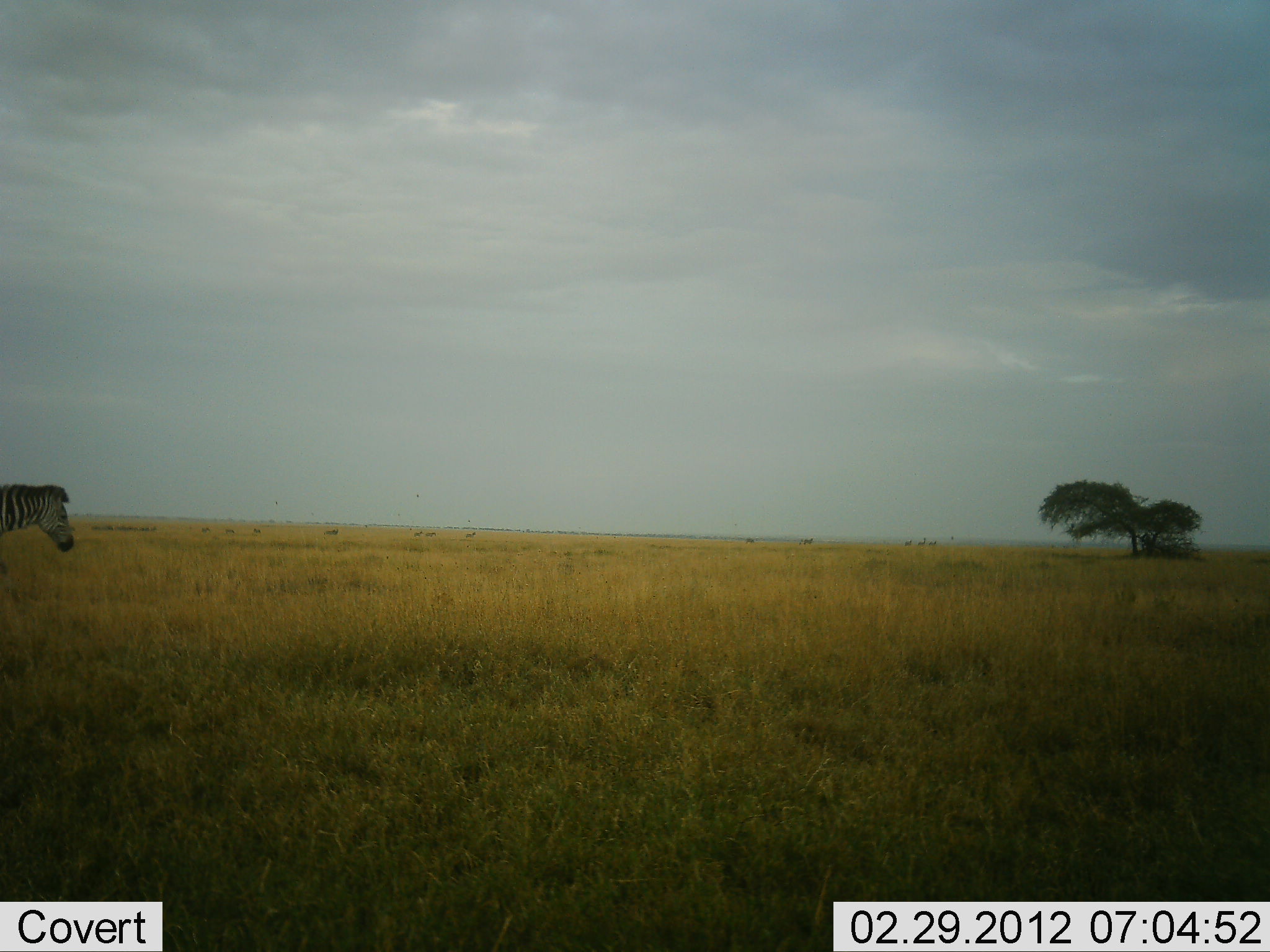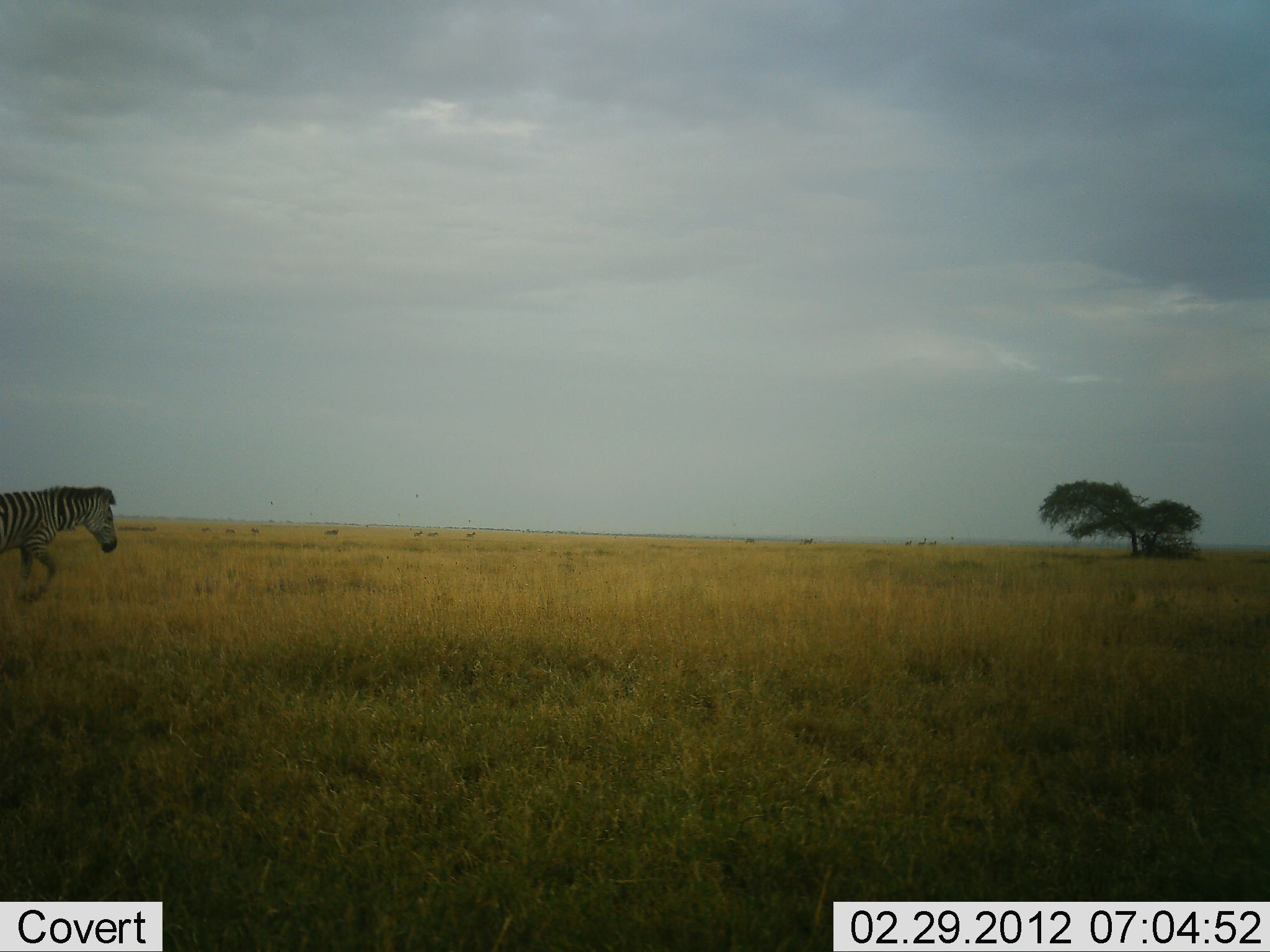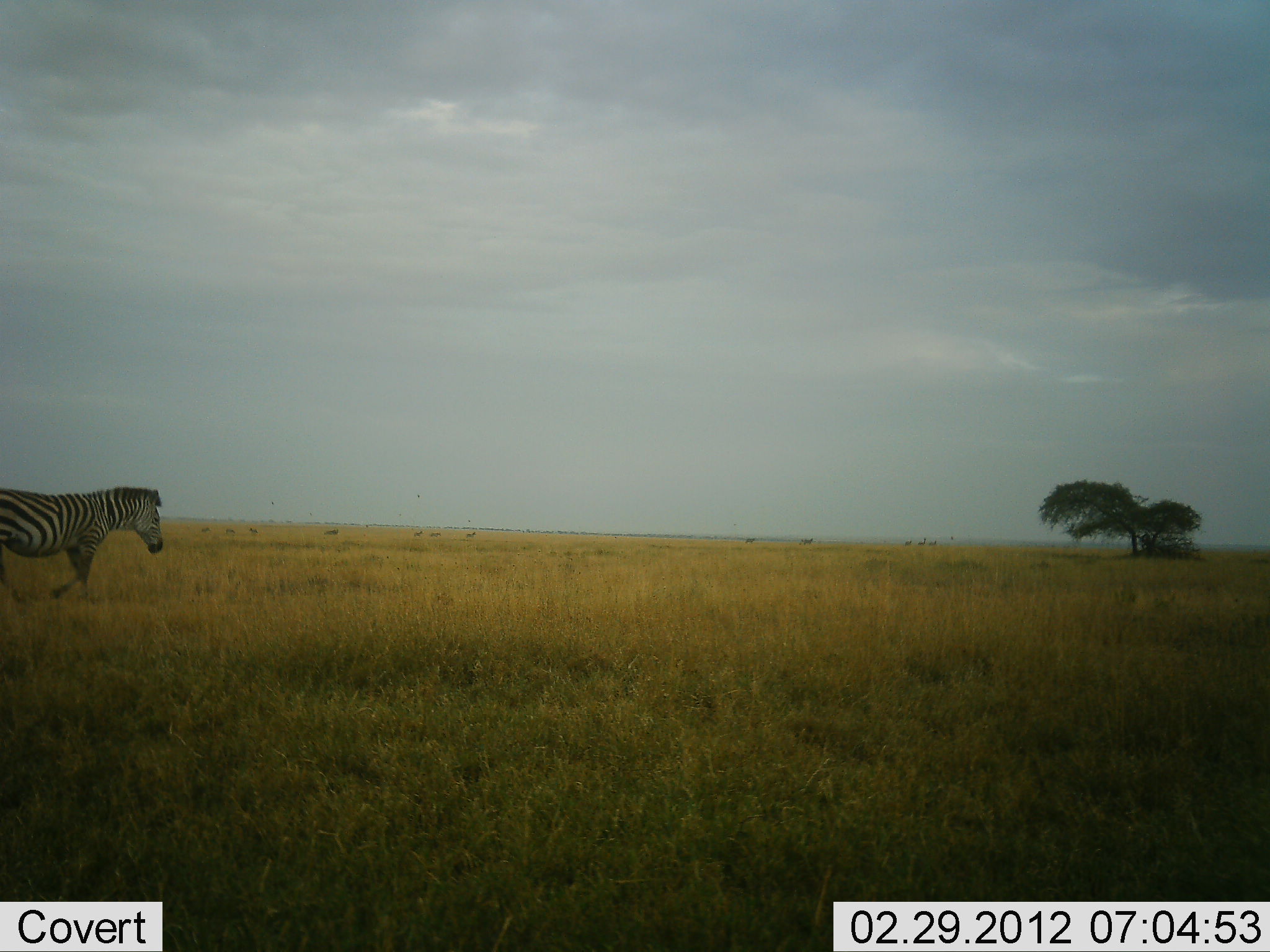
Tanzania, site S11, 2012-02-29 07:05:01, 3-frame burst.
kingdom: Animalia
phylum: Chordata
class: Mammalia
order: Perissodactyla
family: Equidae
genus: Equus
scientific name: Equus quagga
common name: plains zebra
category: zebra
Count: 1.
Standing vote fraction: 5%.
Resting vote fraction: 0%.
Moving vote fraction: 100%.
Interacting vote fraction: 0%.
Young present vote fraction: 0%.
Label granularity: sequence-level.